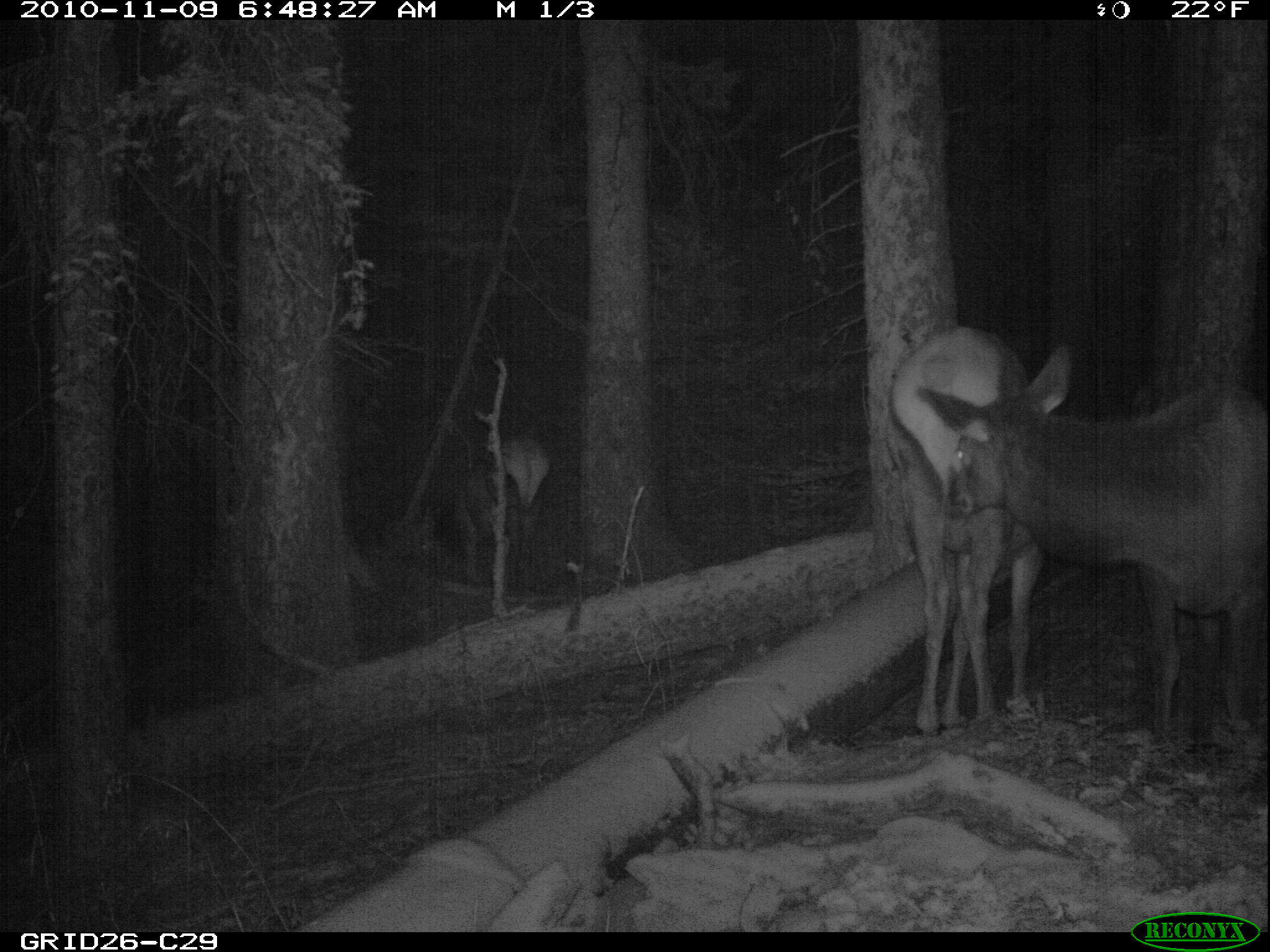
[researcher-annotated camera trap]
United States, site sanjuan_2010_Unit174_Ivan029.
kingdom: Animalia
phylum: Chordata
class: Mammalia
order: Artiodactyla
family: Cervidae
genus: Cervus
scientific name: Cervus elaphus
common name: red deer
Cervus elaphus (red deer).